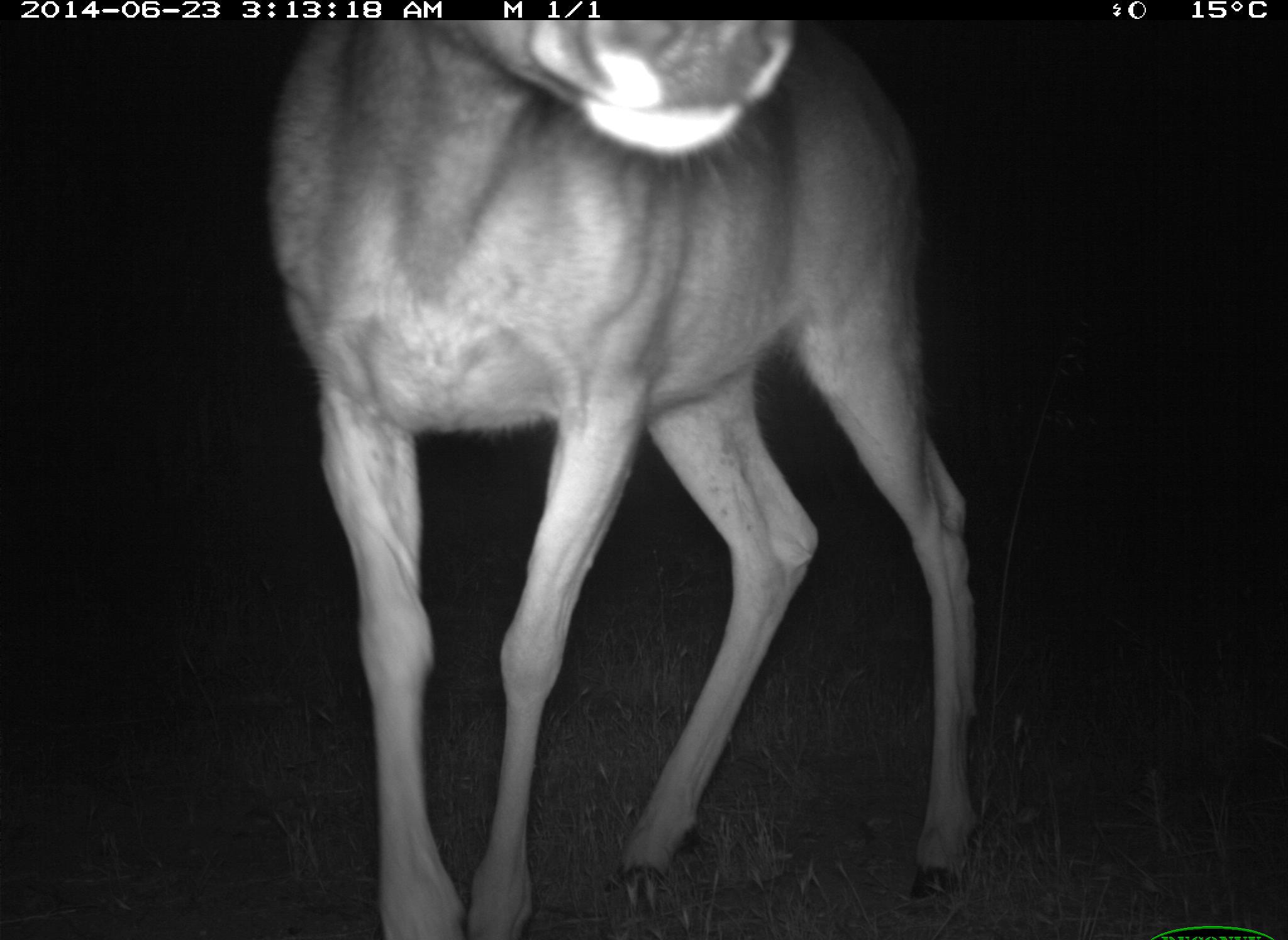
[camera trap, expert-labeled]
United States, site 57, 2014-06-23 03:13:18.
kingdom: Animalia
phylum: Chordata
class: Mammalia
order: Artiodactyla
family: Cervidae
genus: Odocoileus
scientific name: Odocoileus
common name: deer